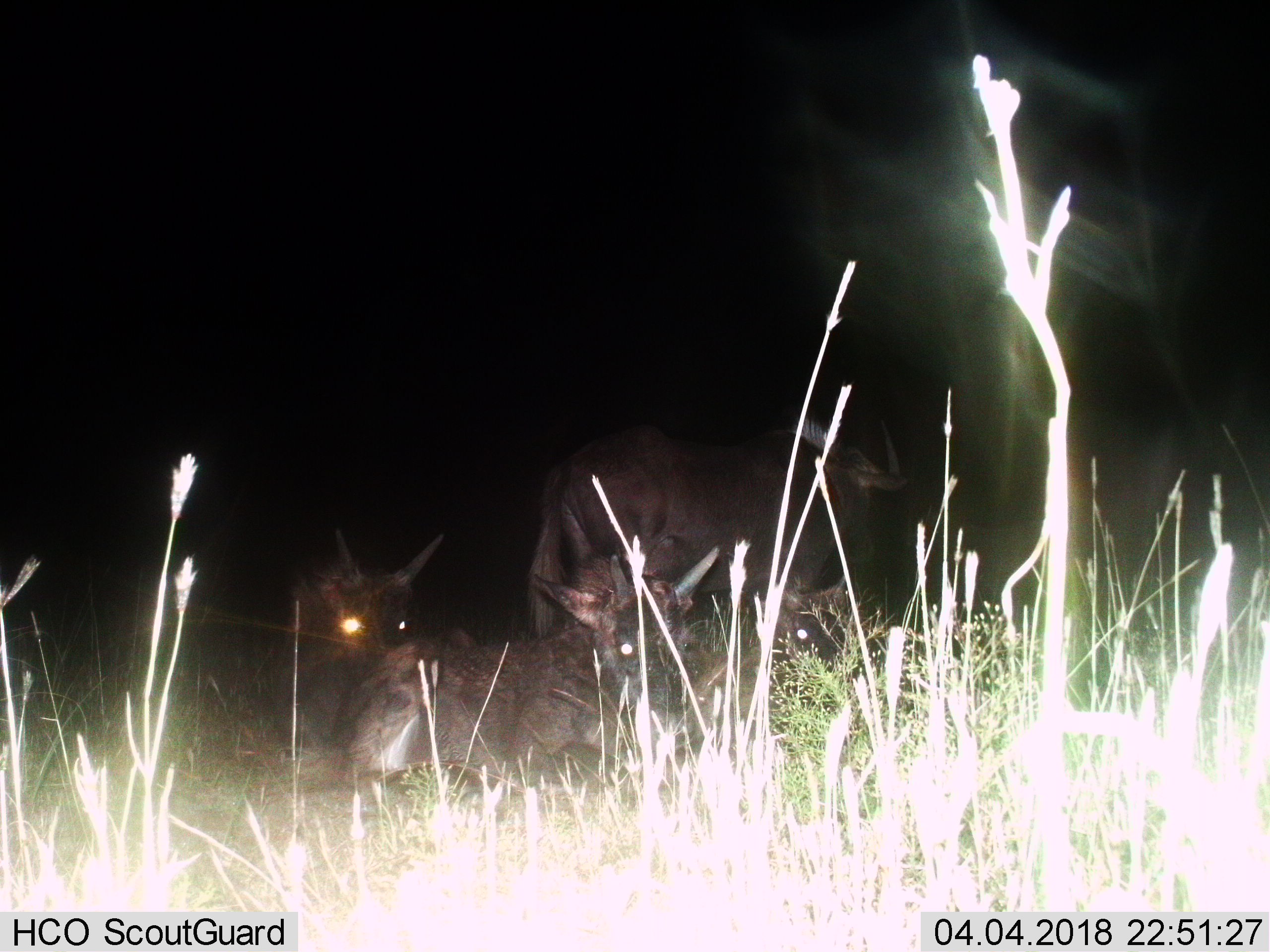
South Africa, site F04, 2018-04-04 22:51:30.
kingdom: Animalia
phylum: Chordata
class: Mammalia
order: Artiodactyla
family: Bovidae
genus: Connochaetes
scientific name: Connochaetes gnou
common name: black wildebeest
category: wildebeestblack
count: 4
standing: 67%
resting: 100%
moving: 0%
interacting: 0%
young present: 67%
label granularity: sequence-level